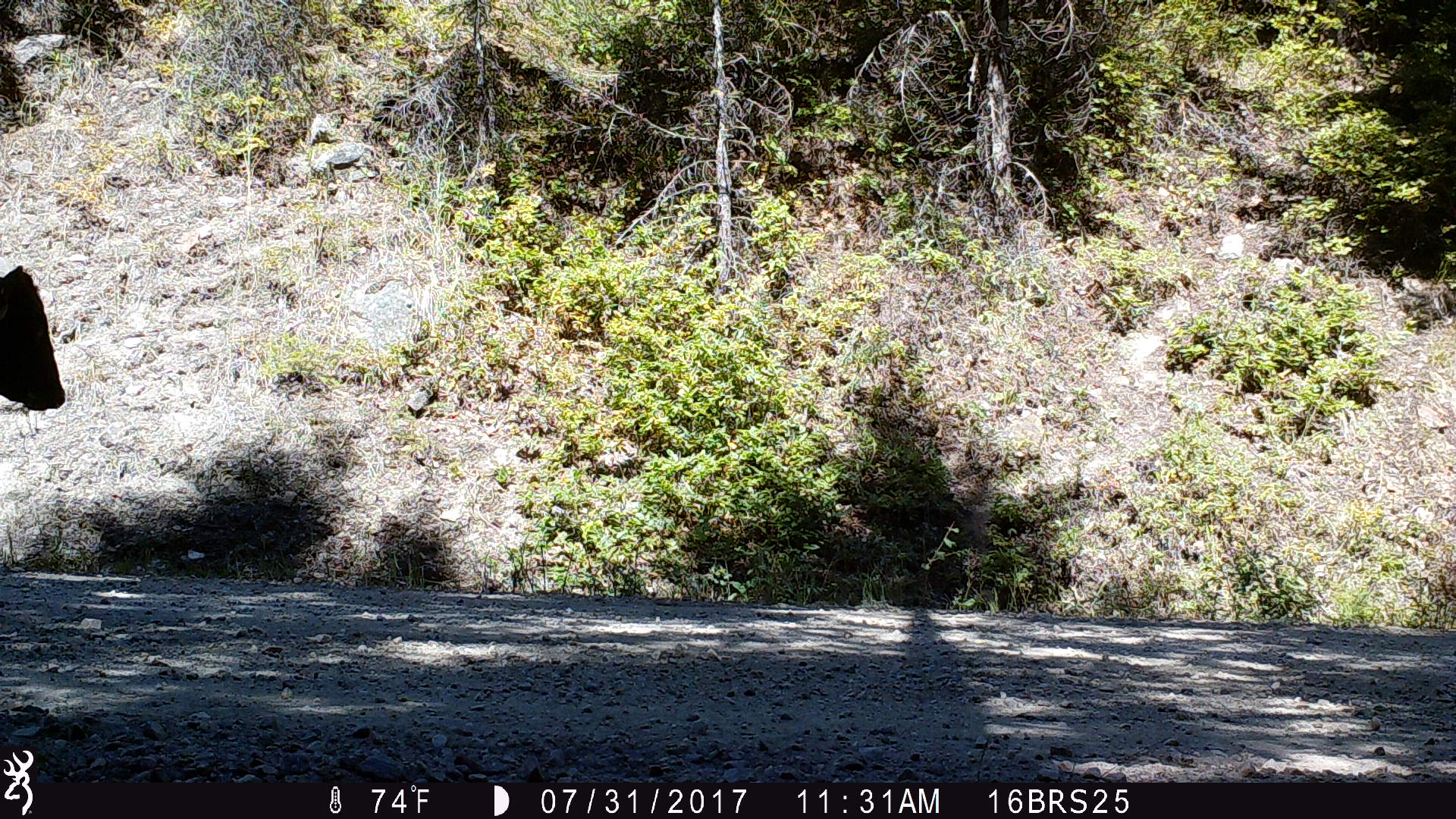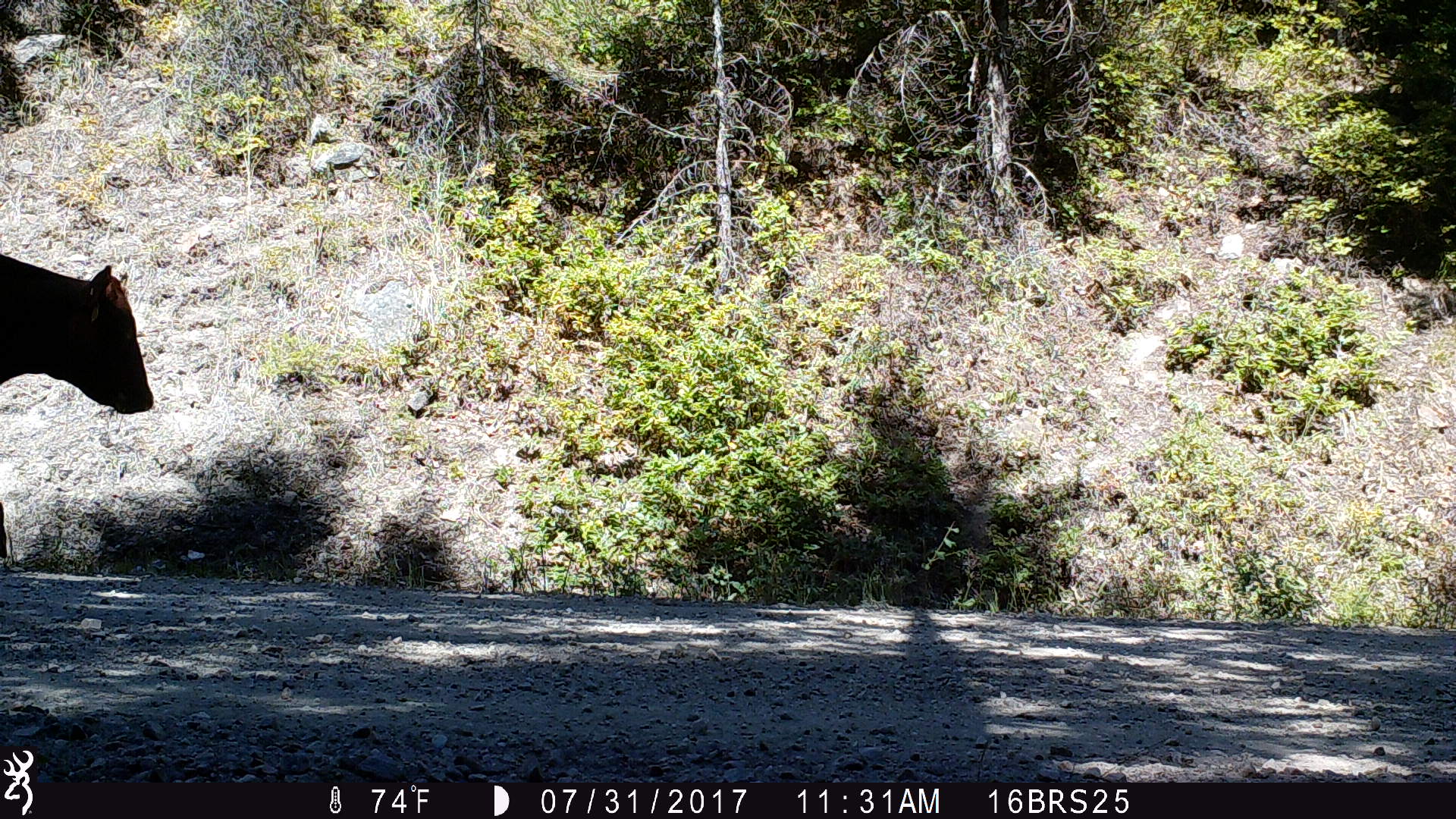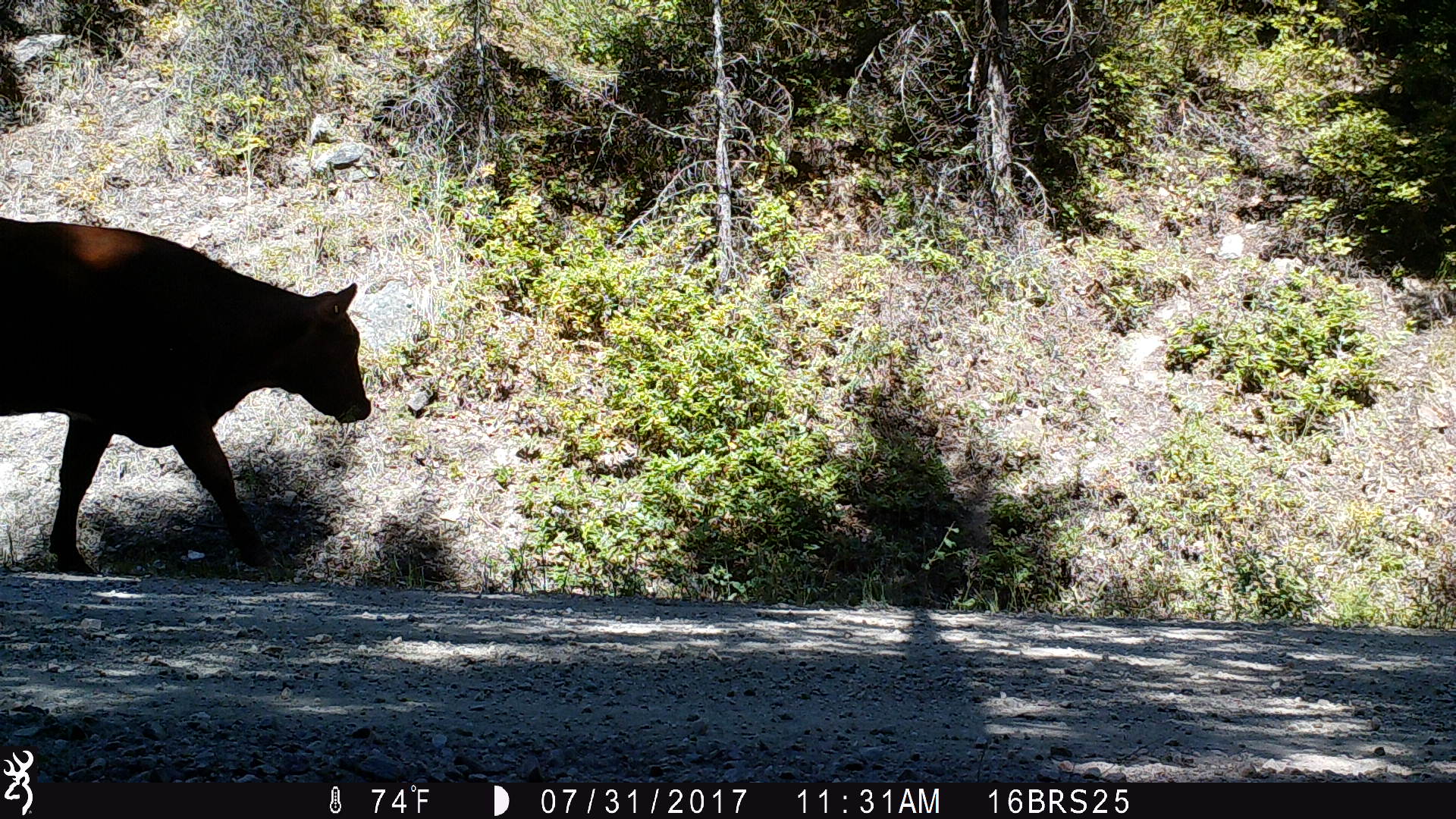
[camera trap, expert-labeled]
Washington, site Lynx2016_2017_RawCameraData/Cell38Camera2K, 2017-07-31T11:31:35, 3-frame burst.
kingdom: Animalia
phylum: Chordata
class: Mammalia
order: Artiodactyla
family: Bovidae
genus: Bos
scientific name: Bos taurus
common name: domestic cattle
Domestic cattle (Bos taurus). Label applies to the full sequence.